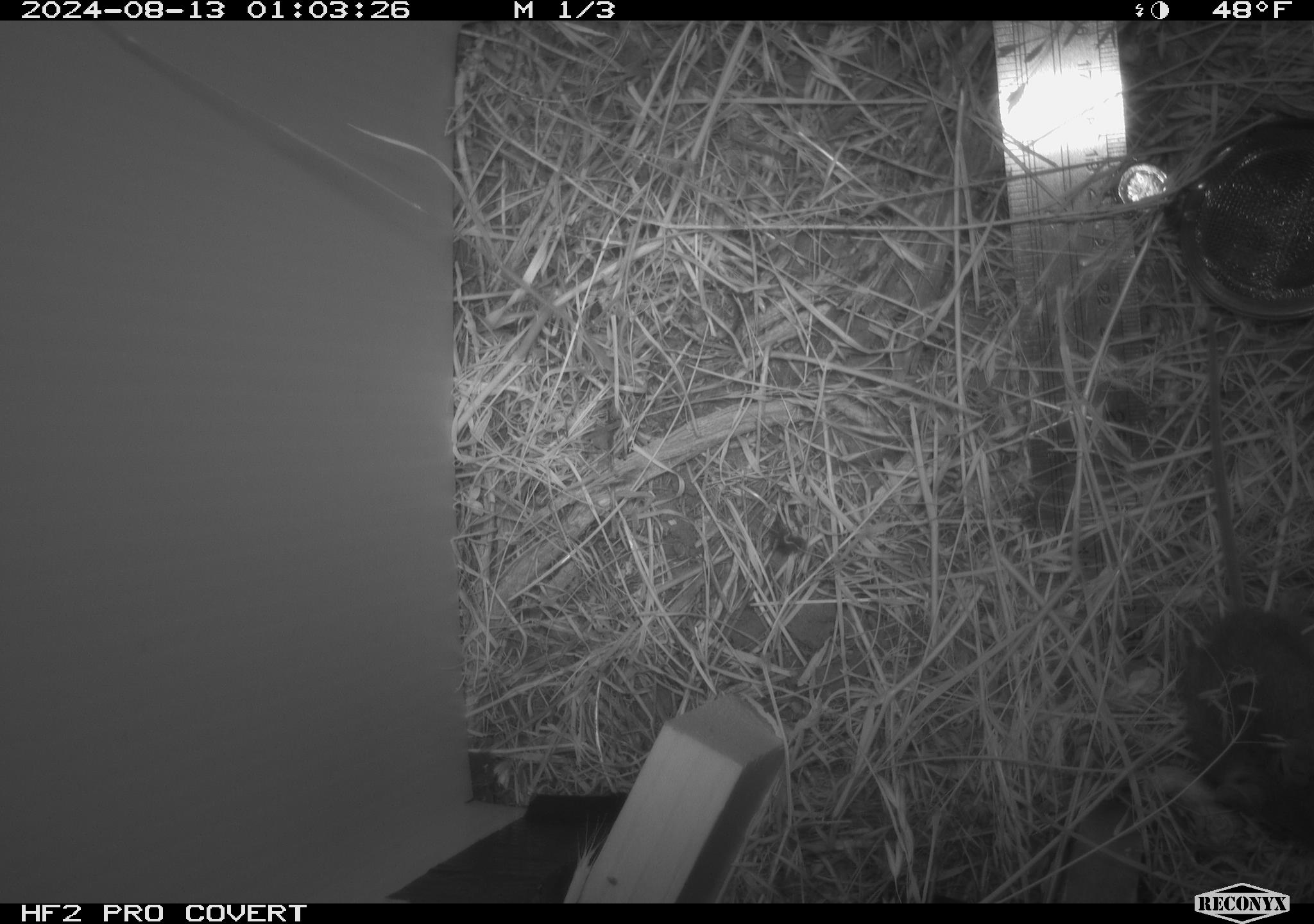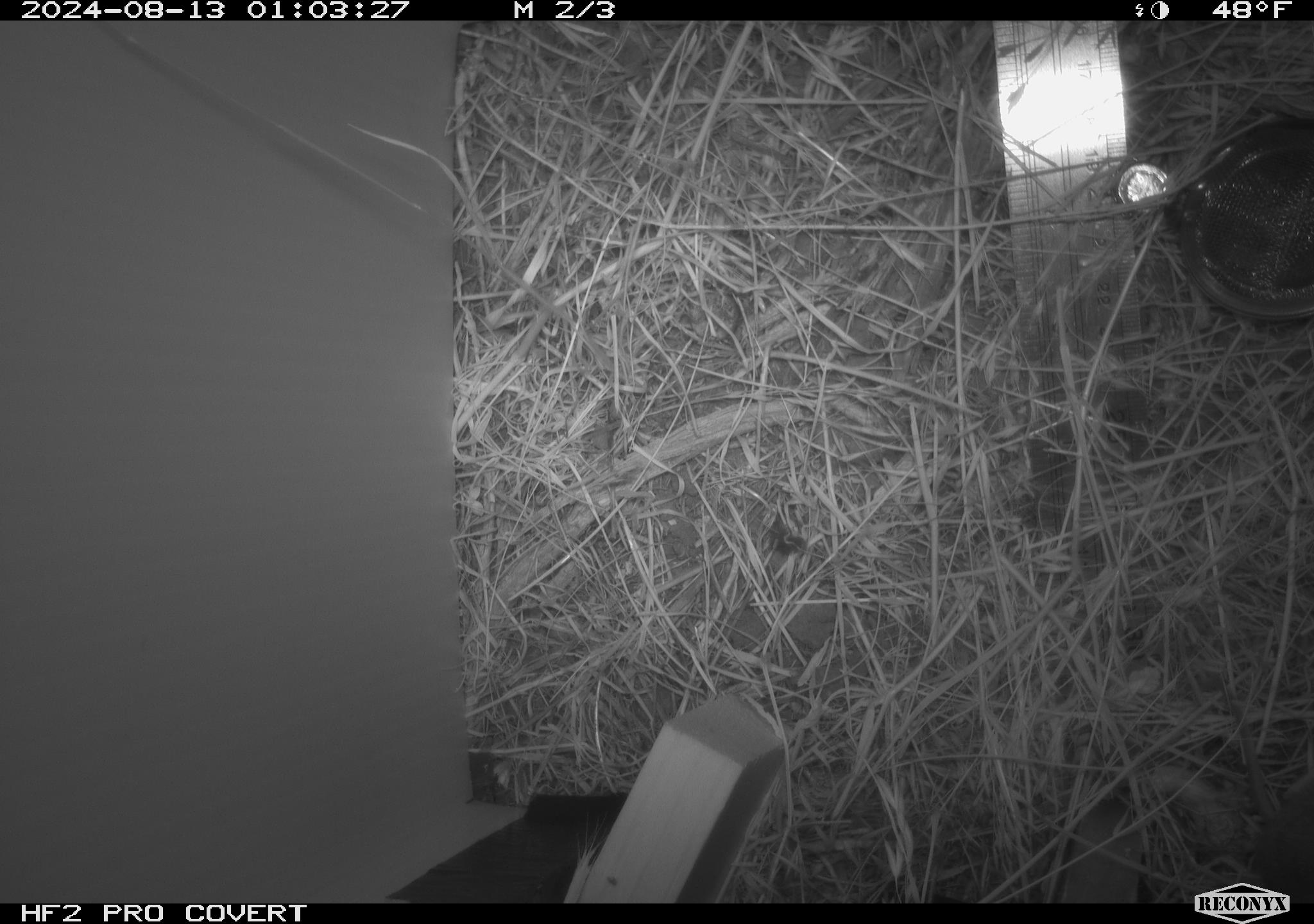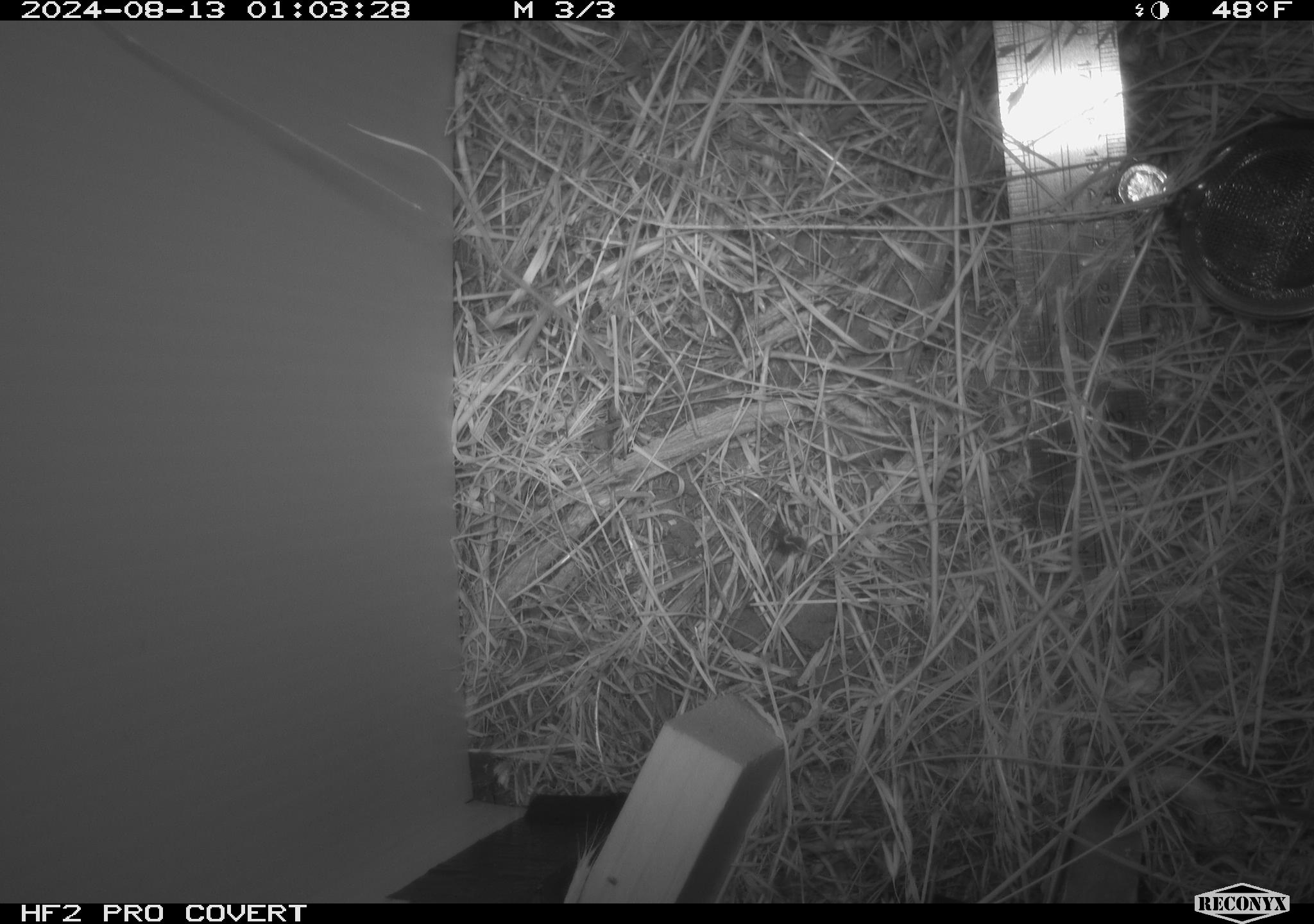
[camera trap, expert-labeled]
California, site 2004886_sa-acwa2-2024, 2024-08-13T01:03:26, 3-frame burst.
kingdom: Animalia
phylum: Chordata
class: Mammalia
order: Rodentia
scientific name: Rodentia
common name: mouse species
Mouse species (Rodentia).